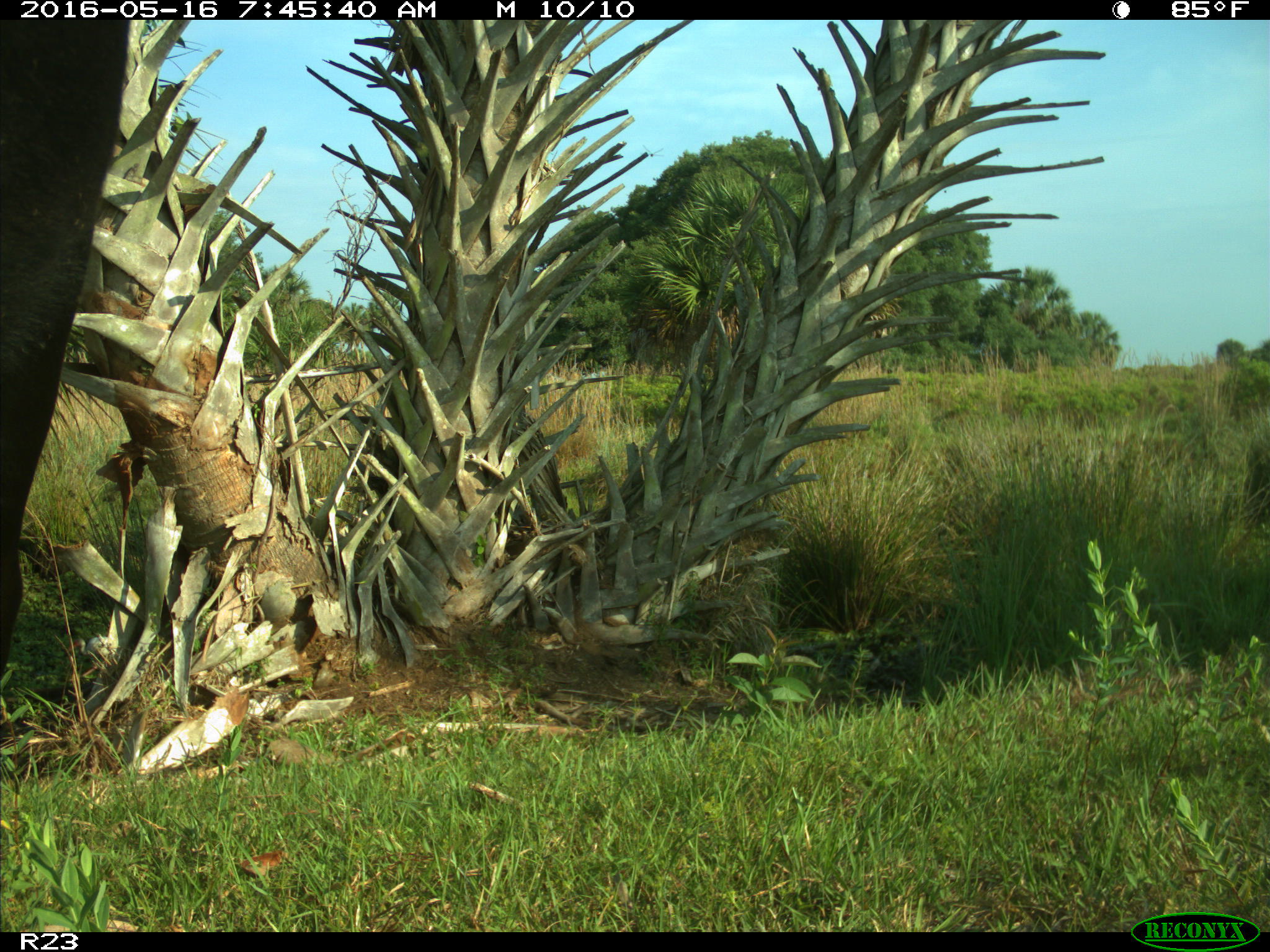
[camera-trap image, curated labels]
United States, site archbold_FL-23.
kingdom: Animalia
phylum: Chordata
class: Mammalia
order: Artiodactyla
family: Bovidae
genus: Bos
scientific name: Bos taurus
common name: domestic cow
Bos taurus (domestic cow).